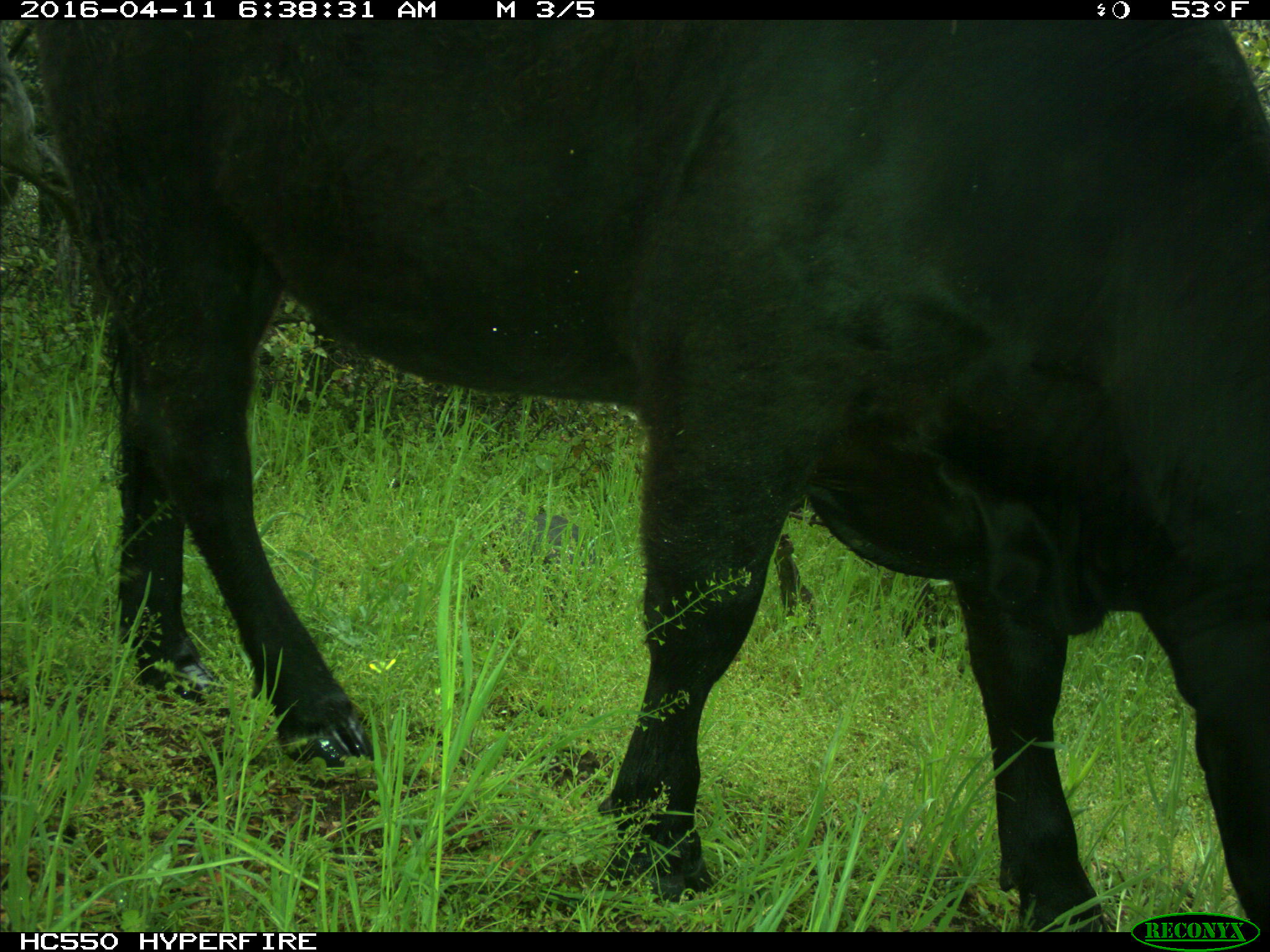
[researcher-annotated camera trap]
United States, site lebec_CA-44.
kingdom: Animalia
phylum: Chordata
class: Mammalia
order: Artiodactyla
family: Bovidae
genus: Bos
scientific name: Bos taurus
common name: domestic cow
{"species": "Bos taurus (domestic cow)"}